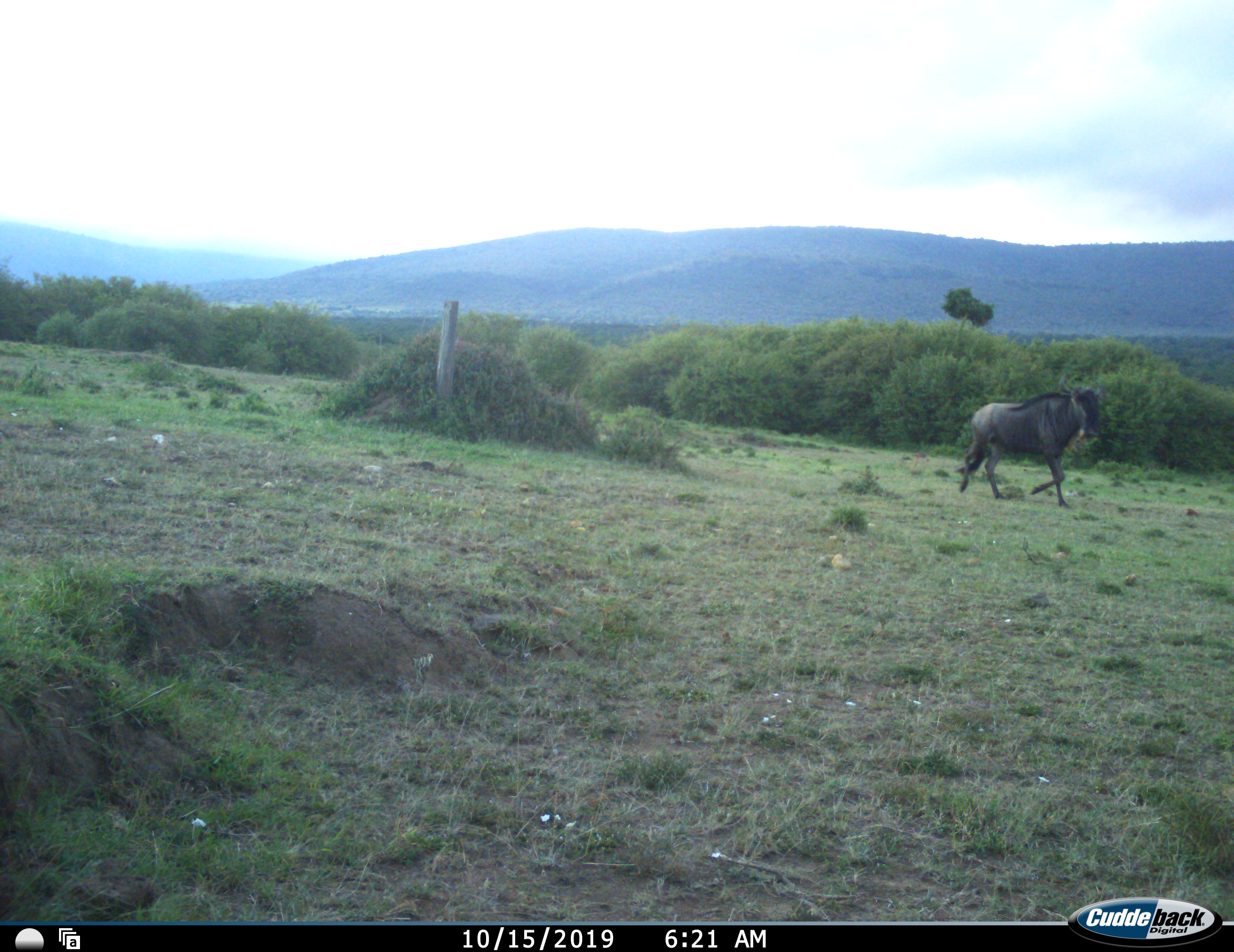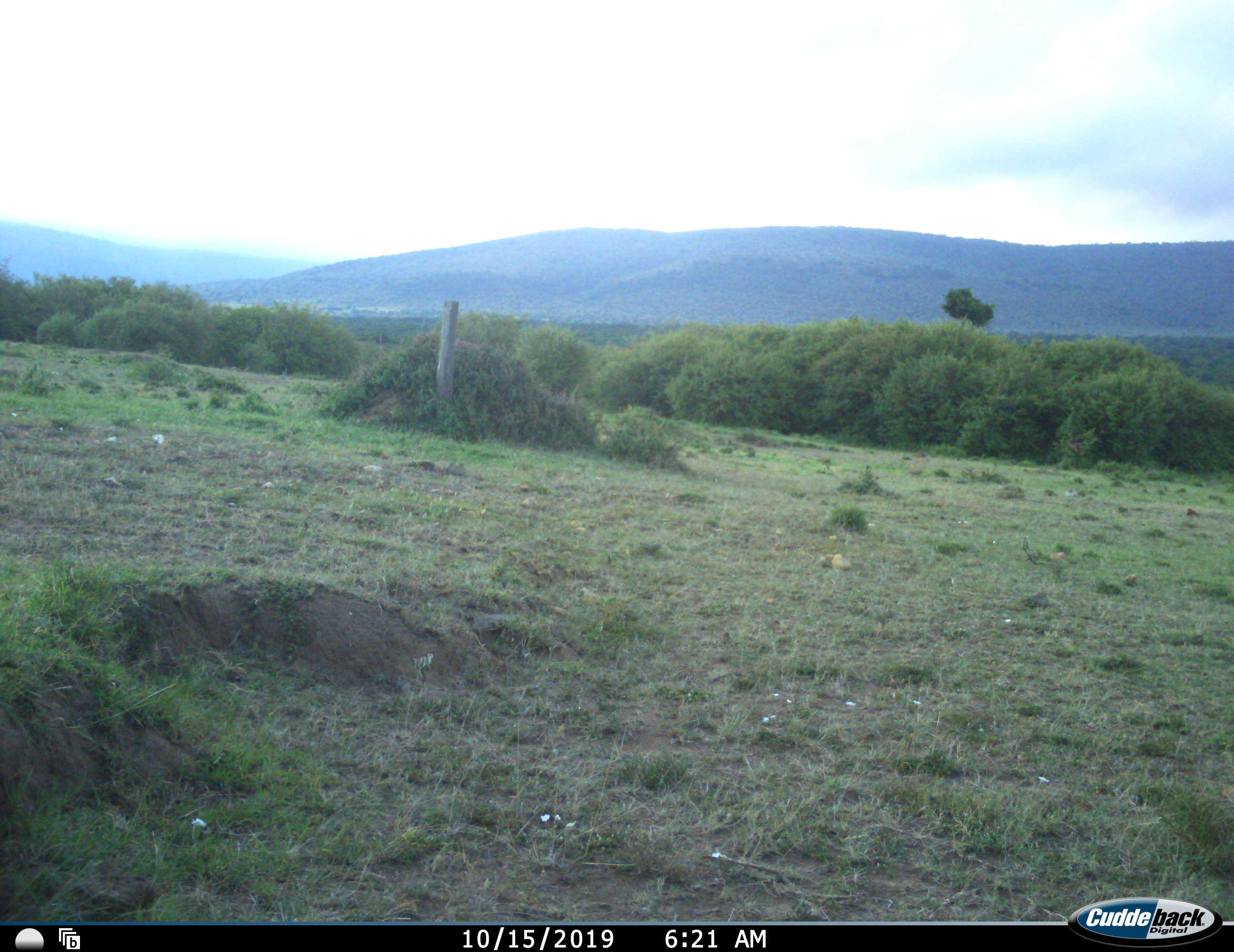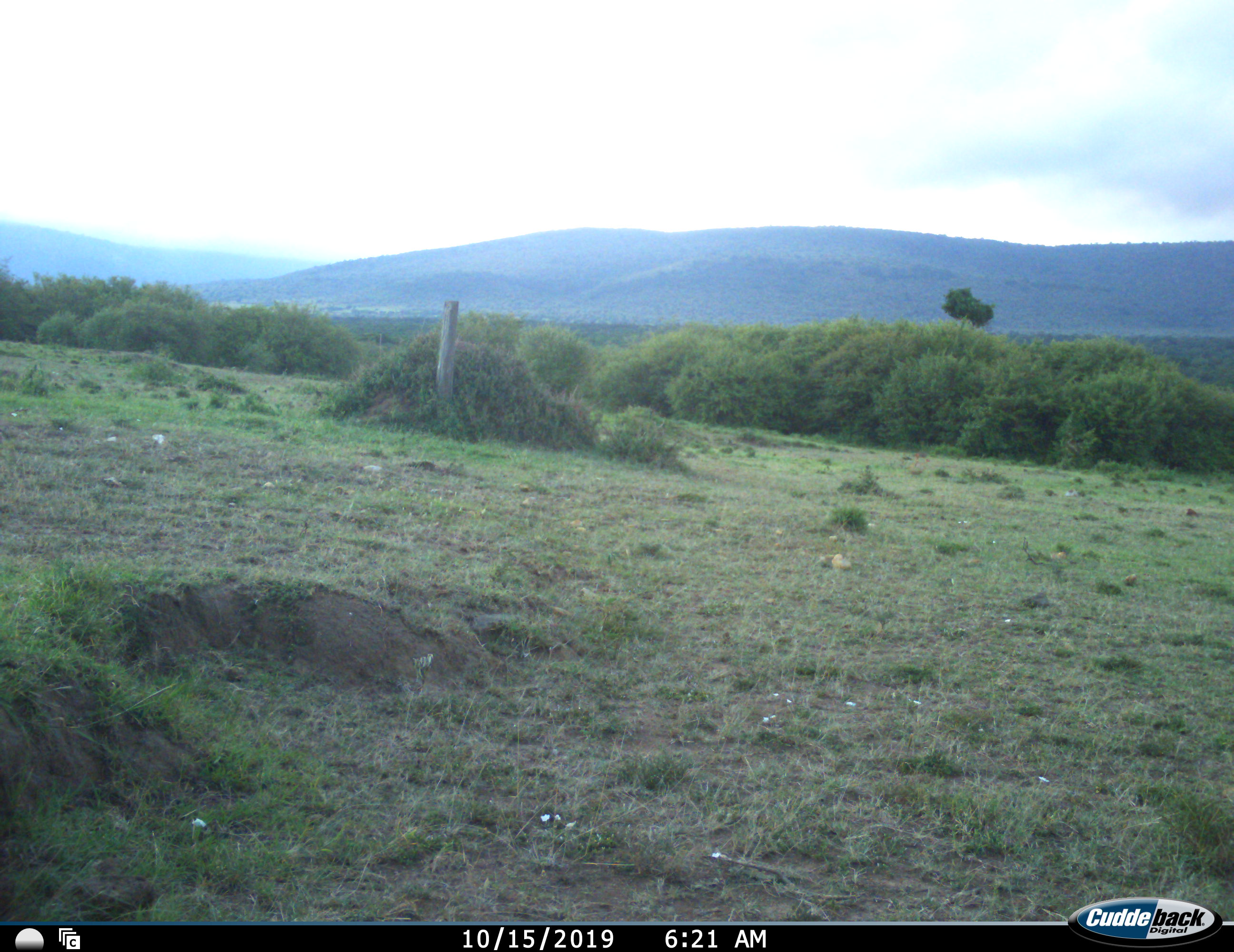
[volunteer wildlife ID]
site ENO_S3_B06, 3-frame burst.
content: unidentified animal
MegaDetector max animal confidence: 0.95